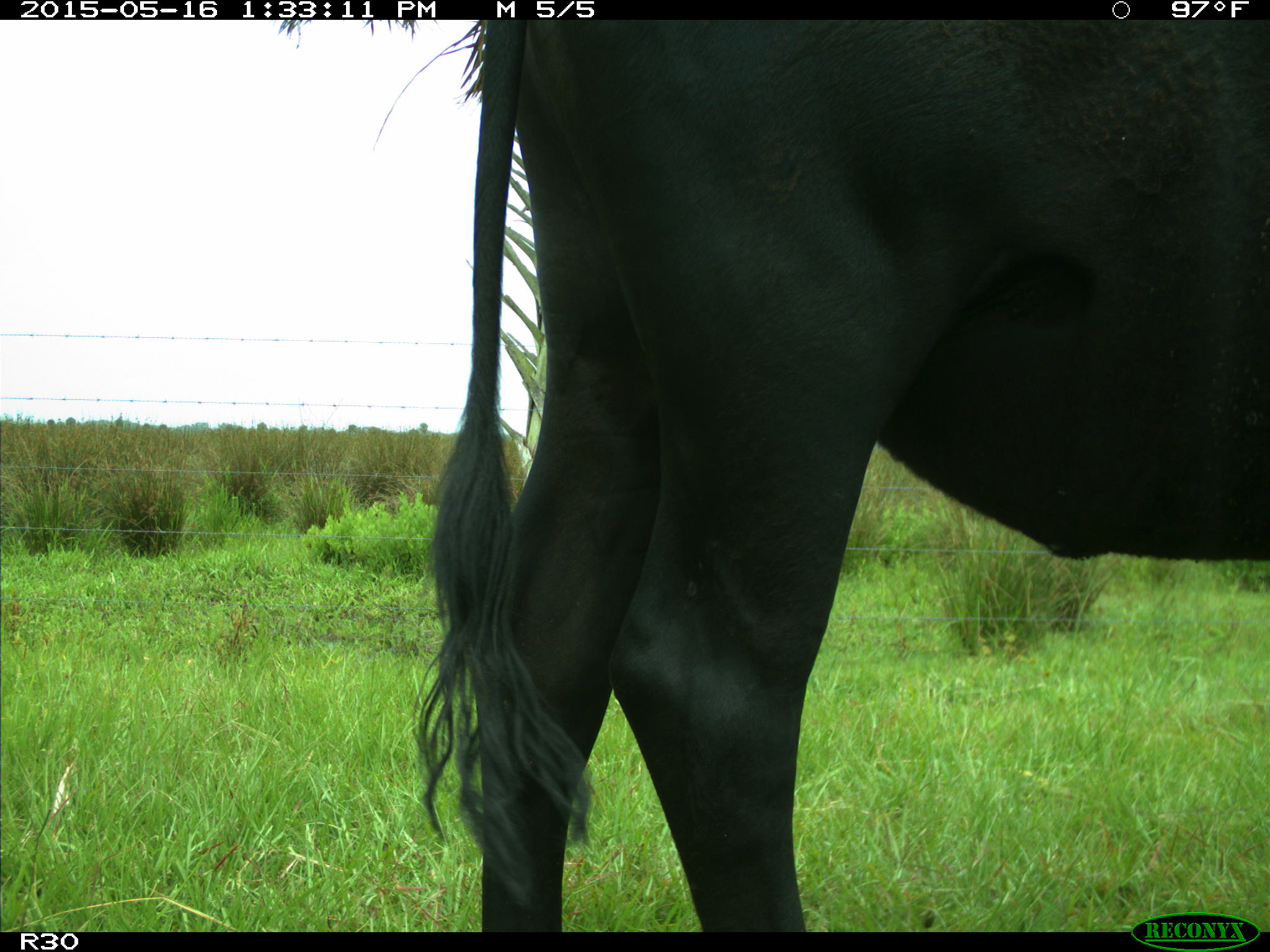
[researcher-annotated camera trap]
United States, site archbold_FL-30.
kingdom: Animalia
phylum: Chordata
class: Mammalia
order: Artiodactyla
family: Bovidae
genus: Bos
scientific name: Bos taurus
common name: domestic cow